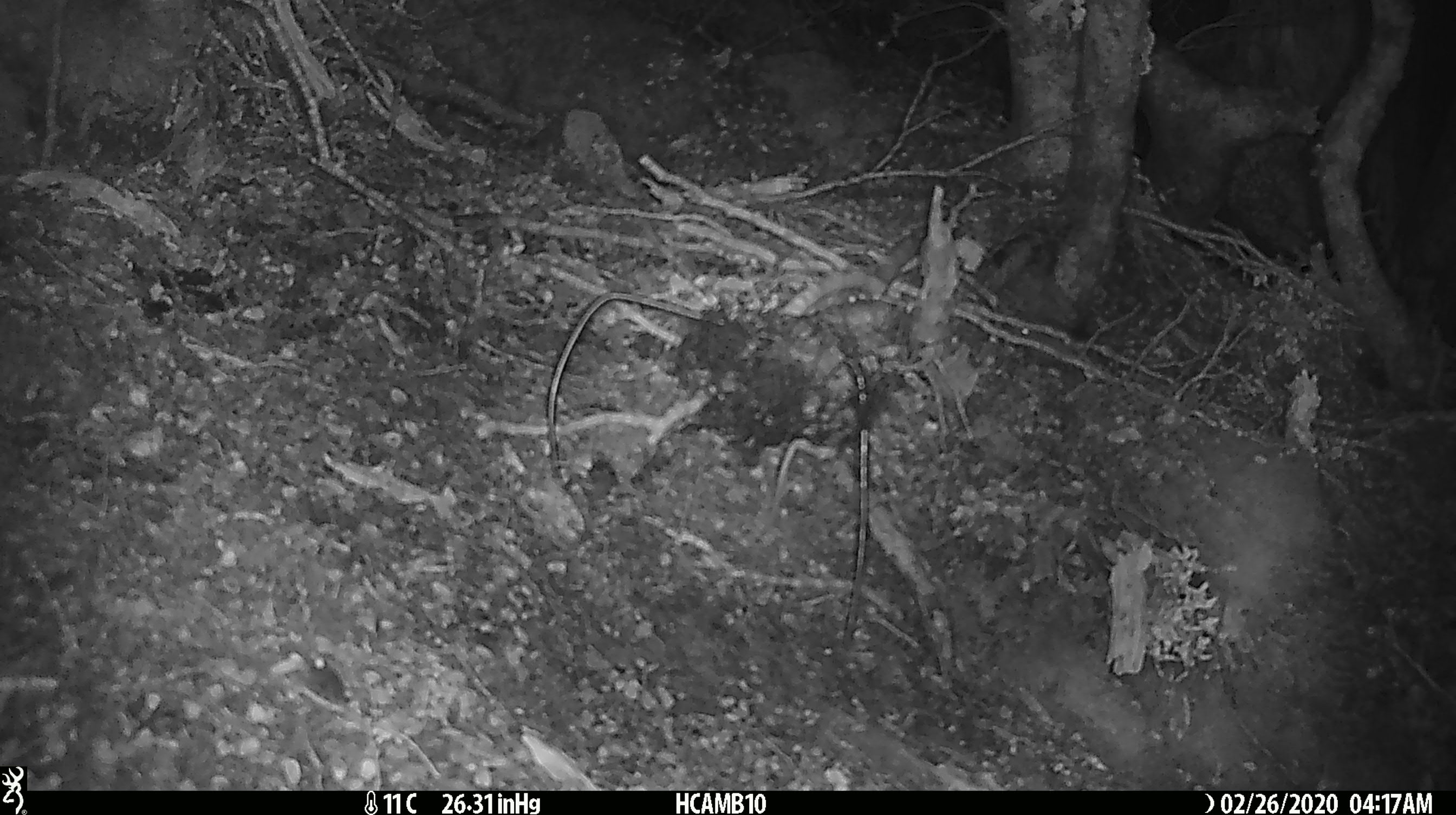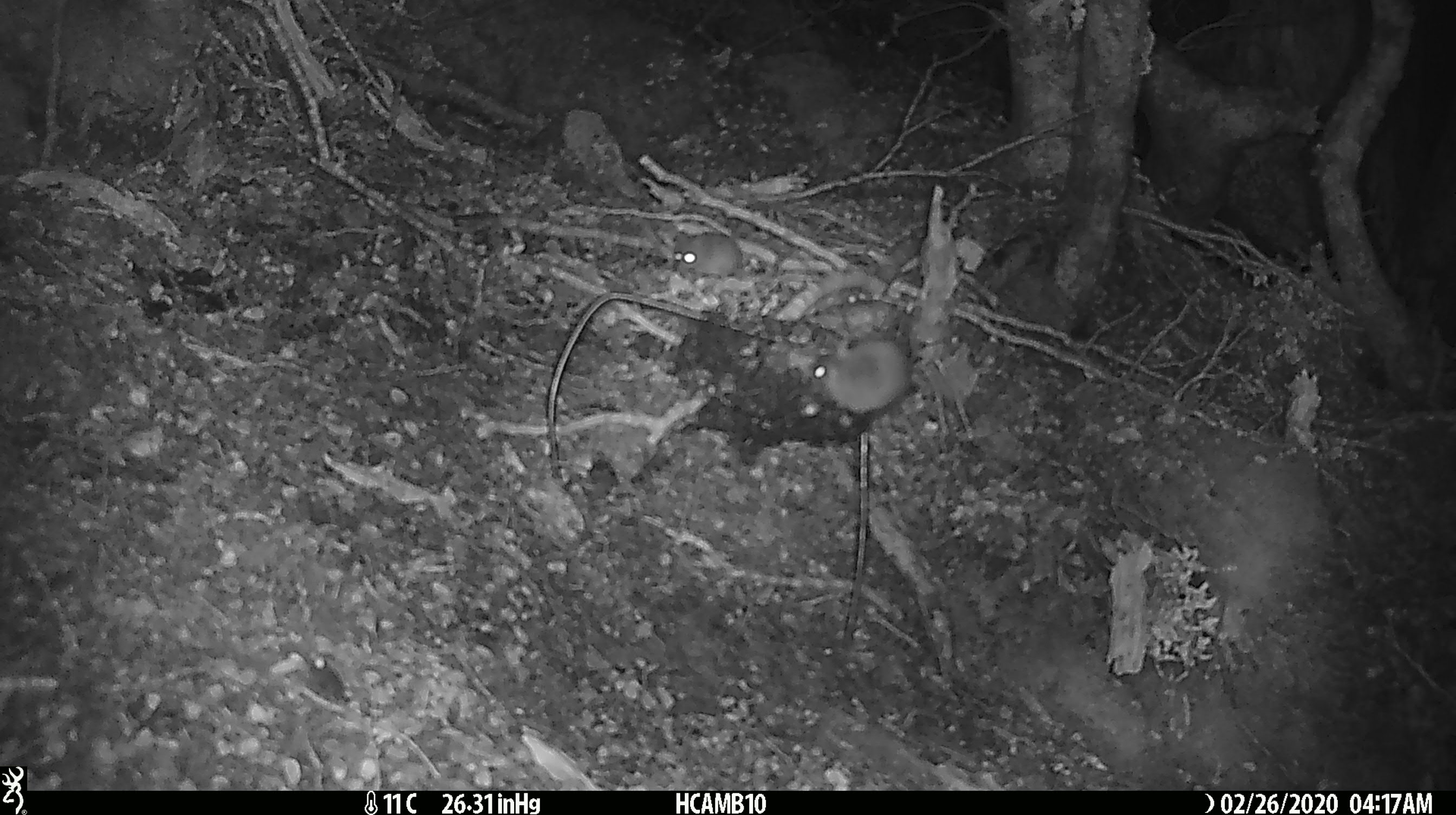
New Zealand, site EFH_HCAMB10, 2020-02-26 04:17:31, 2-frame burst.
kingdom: Animalia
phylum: Chordata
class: Mammalia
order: Rodentia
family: Muridae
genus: Mus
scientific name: Mus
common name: mouse